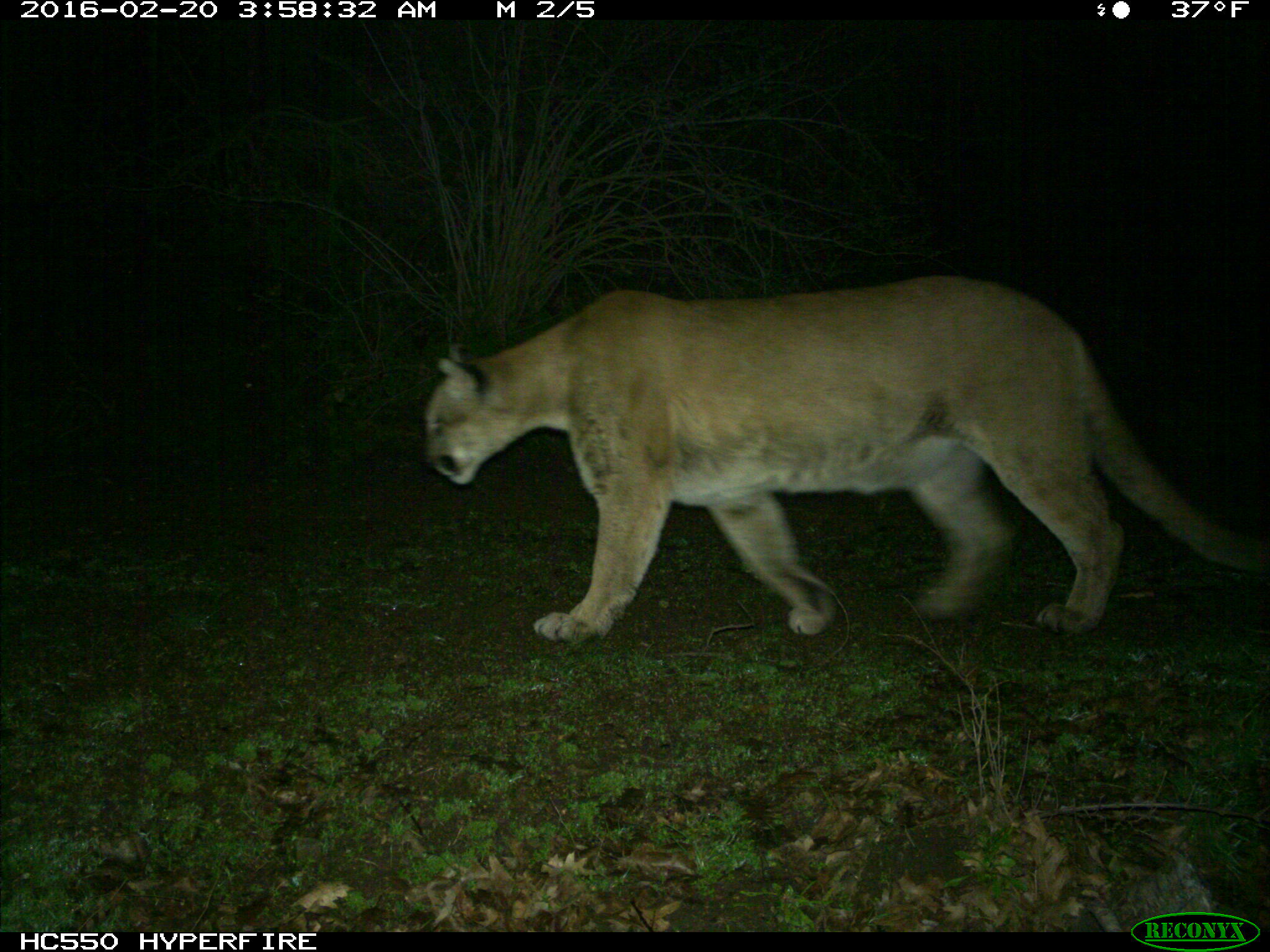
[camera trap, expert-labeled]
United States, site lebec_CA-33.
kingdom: Animalia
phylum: Chordata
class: Mammalia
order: Carnivora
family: Felidae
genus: Puma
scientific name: Puma concolor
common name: mountain lion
Puma concolor (mountain lion).